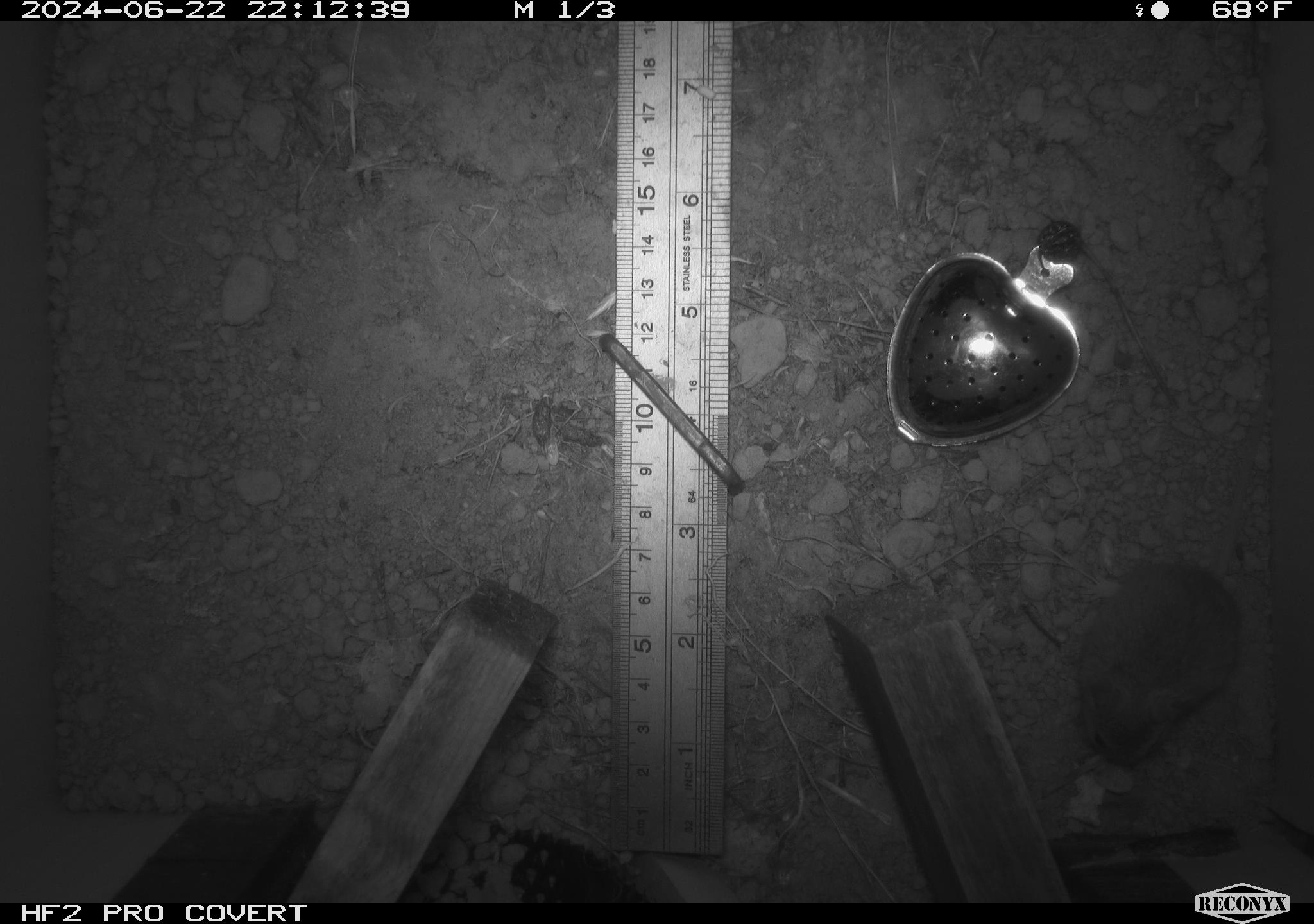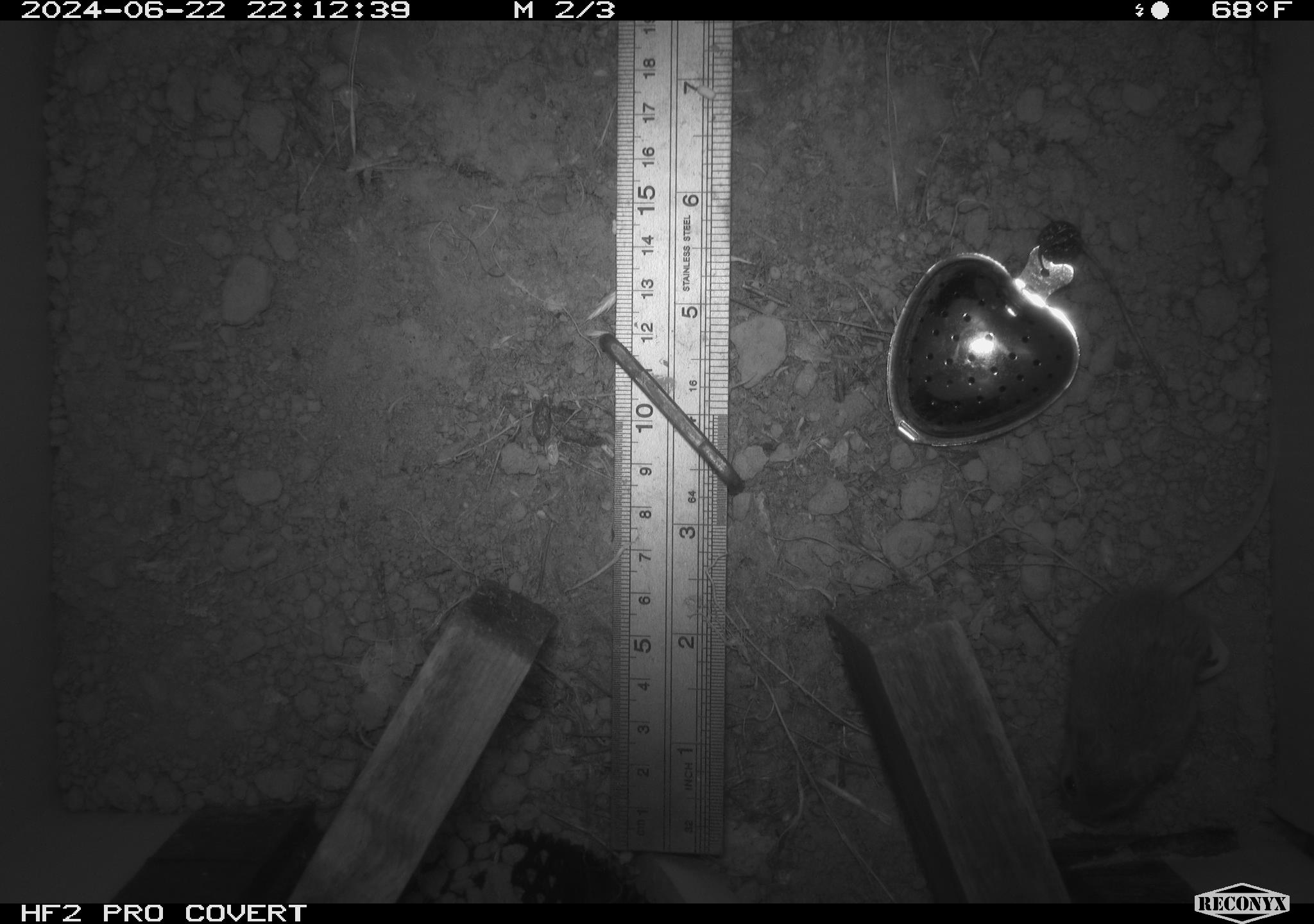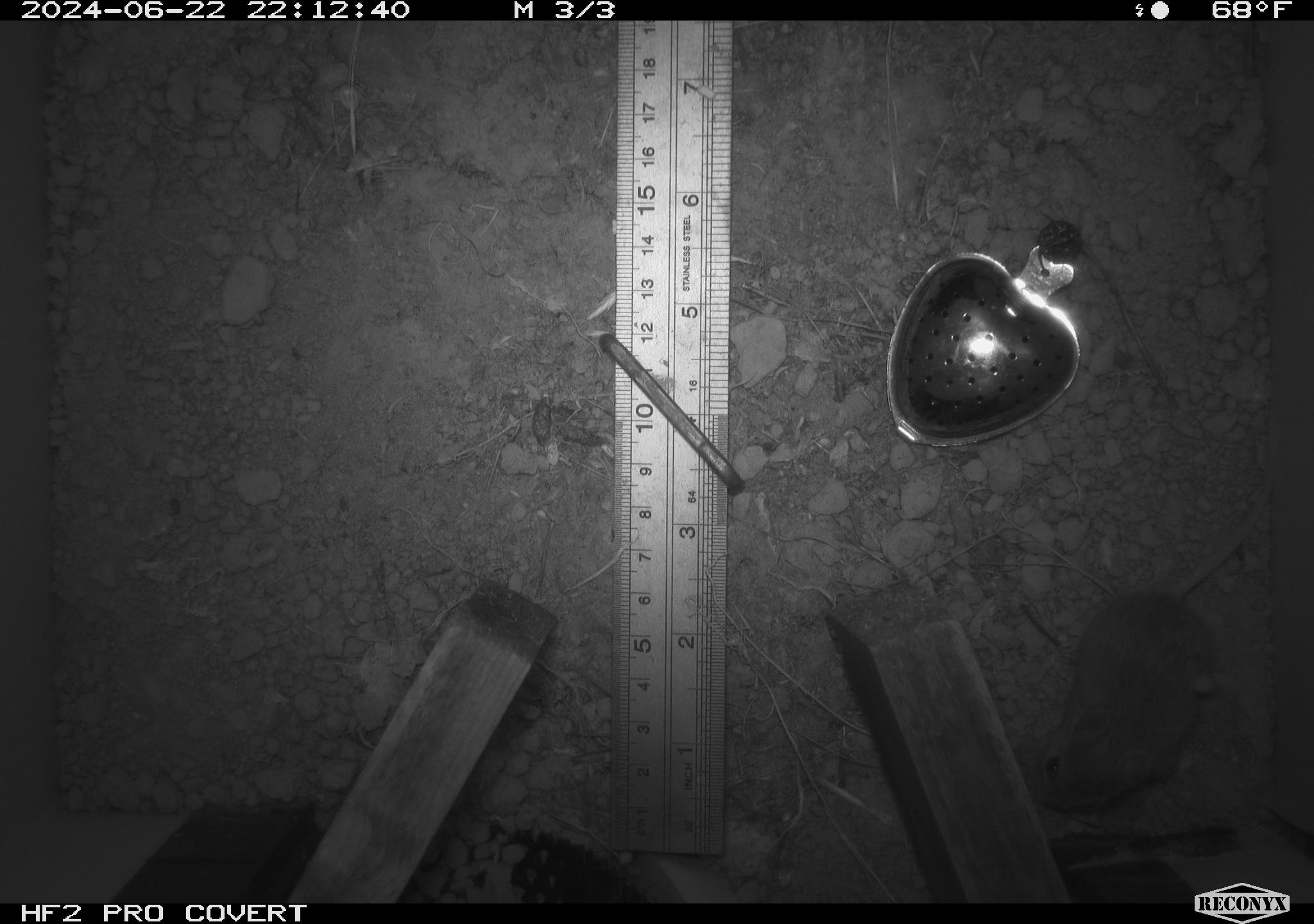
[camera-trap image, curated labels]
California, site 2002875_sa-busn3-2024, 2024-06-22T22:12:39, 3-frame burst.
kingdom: Animalia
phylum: Chordata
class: Mammalia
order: Rodentia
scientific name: Rodentia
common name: mouse species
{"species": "mouse species (Rodentia)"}